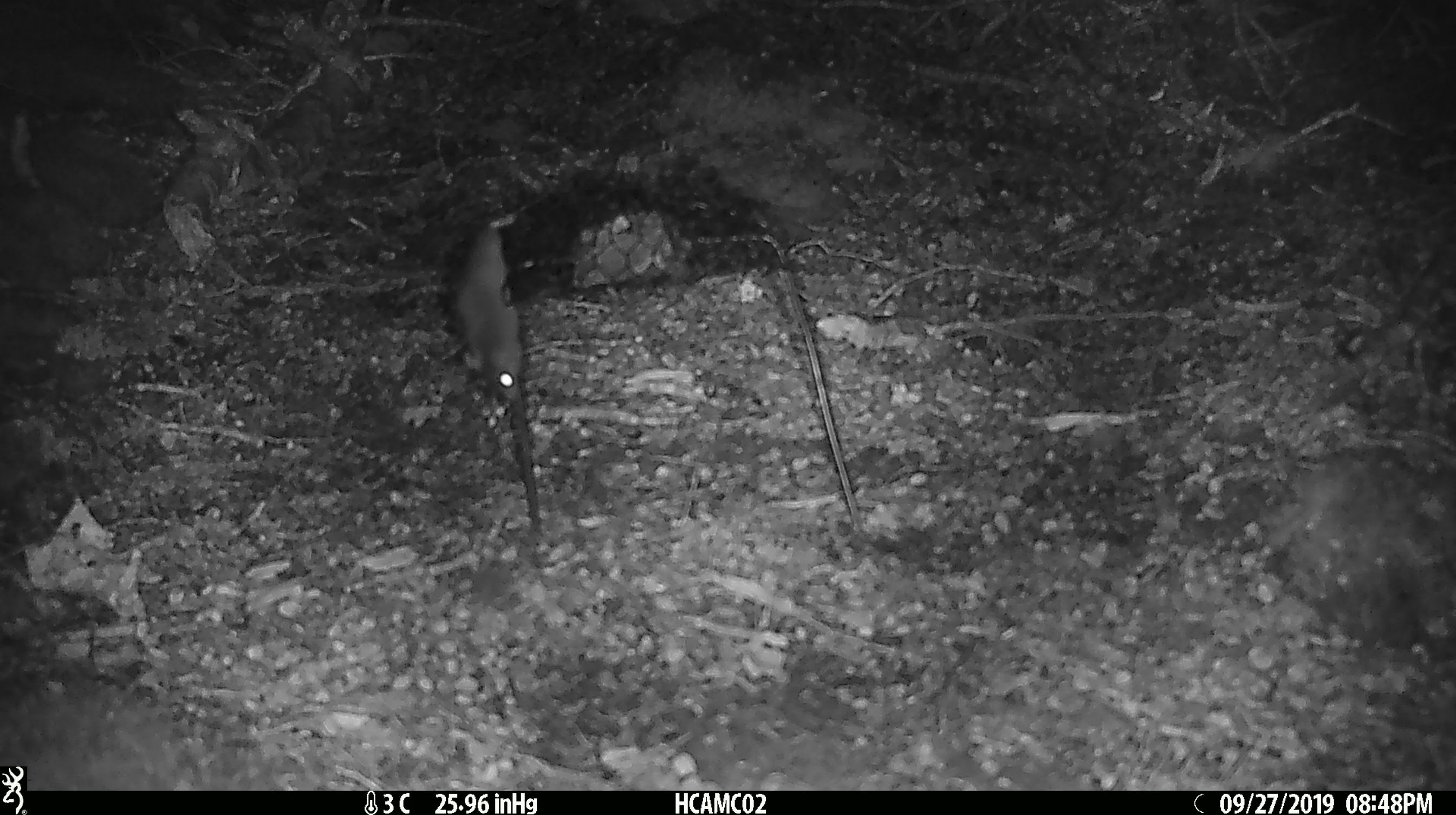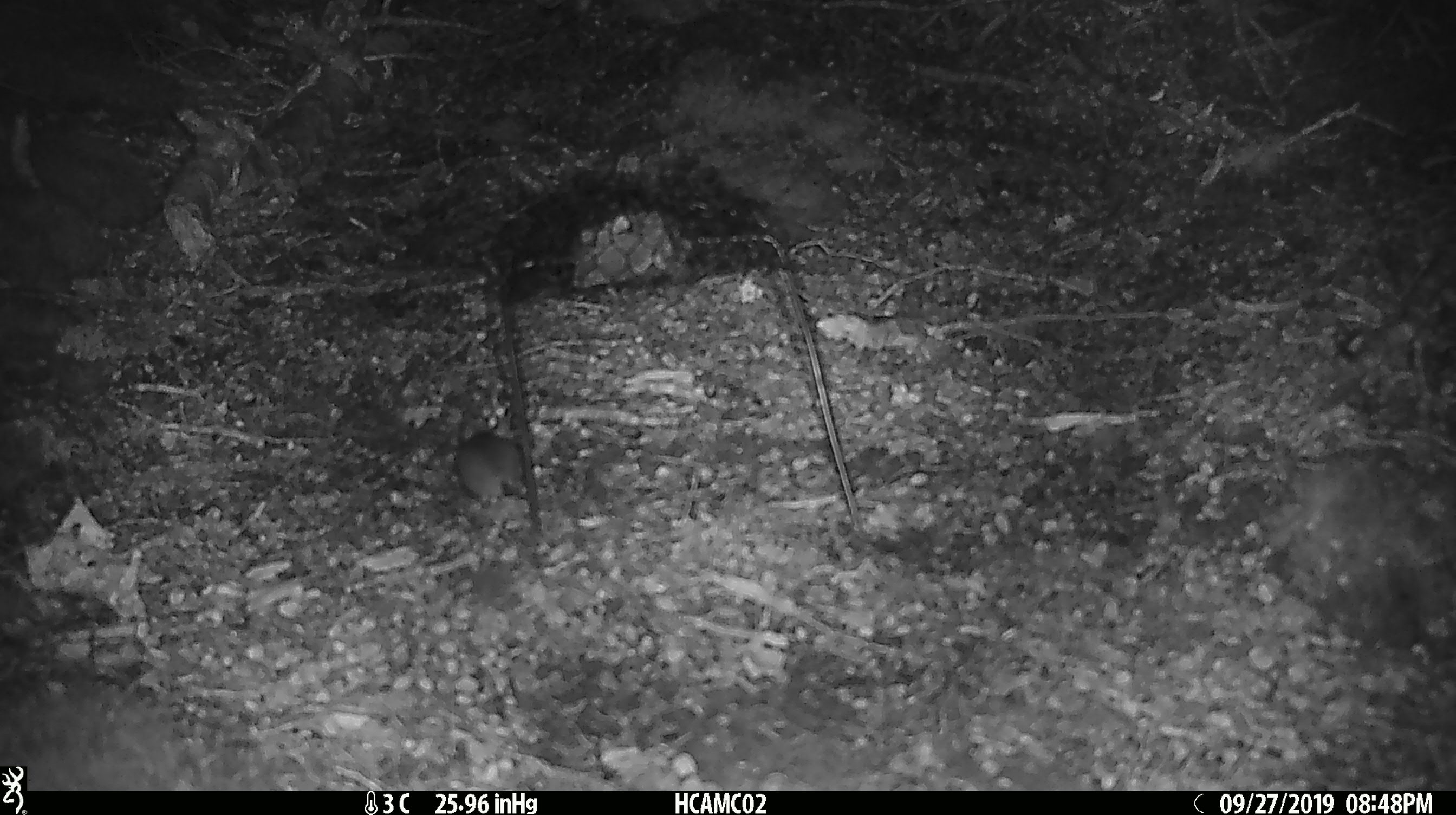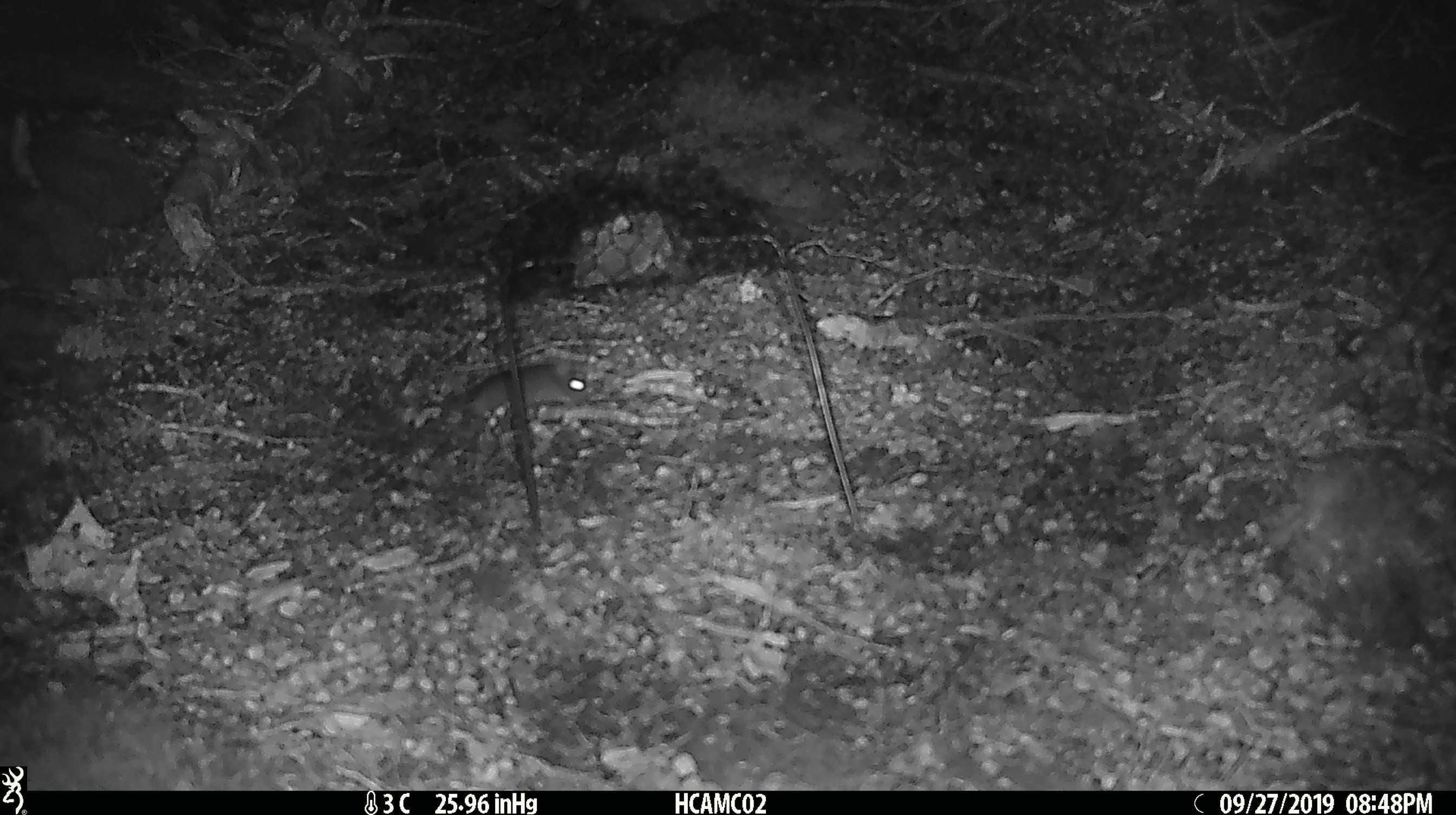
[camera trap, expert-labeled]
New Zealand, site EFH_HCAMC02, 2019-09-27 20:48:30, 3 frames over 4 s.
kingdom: Animalia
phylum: Chordata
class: Mammalia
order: Rodentia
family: Muridae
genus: Mus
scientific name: Mus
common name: mouse